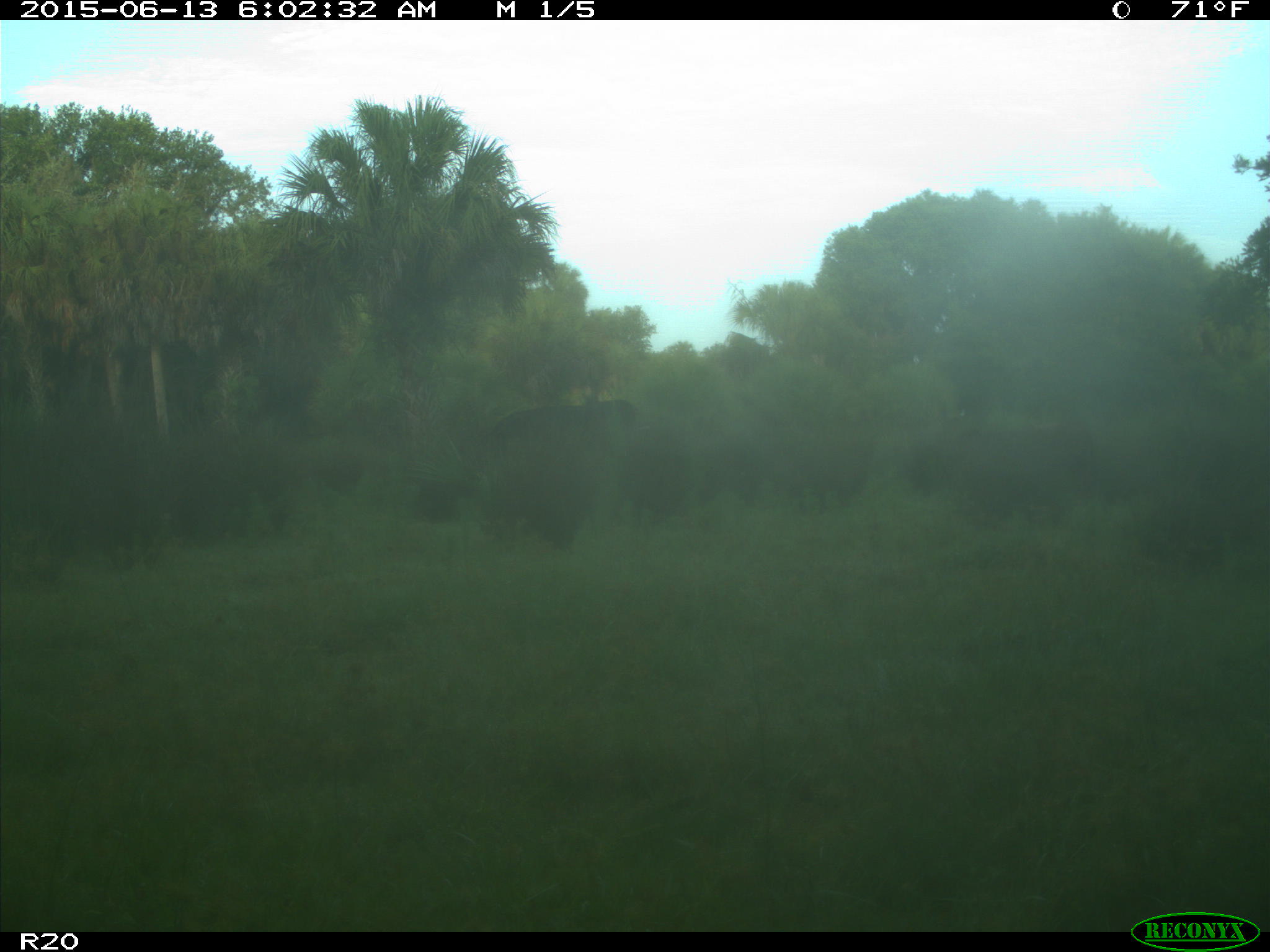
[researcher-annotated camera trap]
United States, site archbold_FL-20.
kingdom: Animalia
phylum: Chordata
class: Mammalia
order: Artiodactyla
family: Bovidae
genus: Bos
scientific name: Bos taurus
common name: domestic cow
Bos taurus (domestic cow).